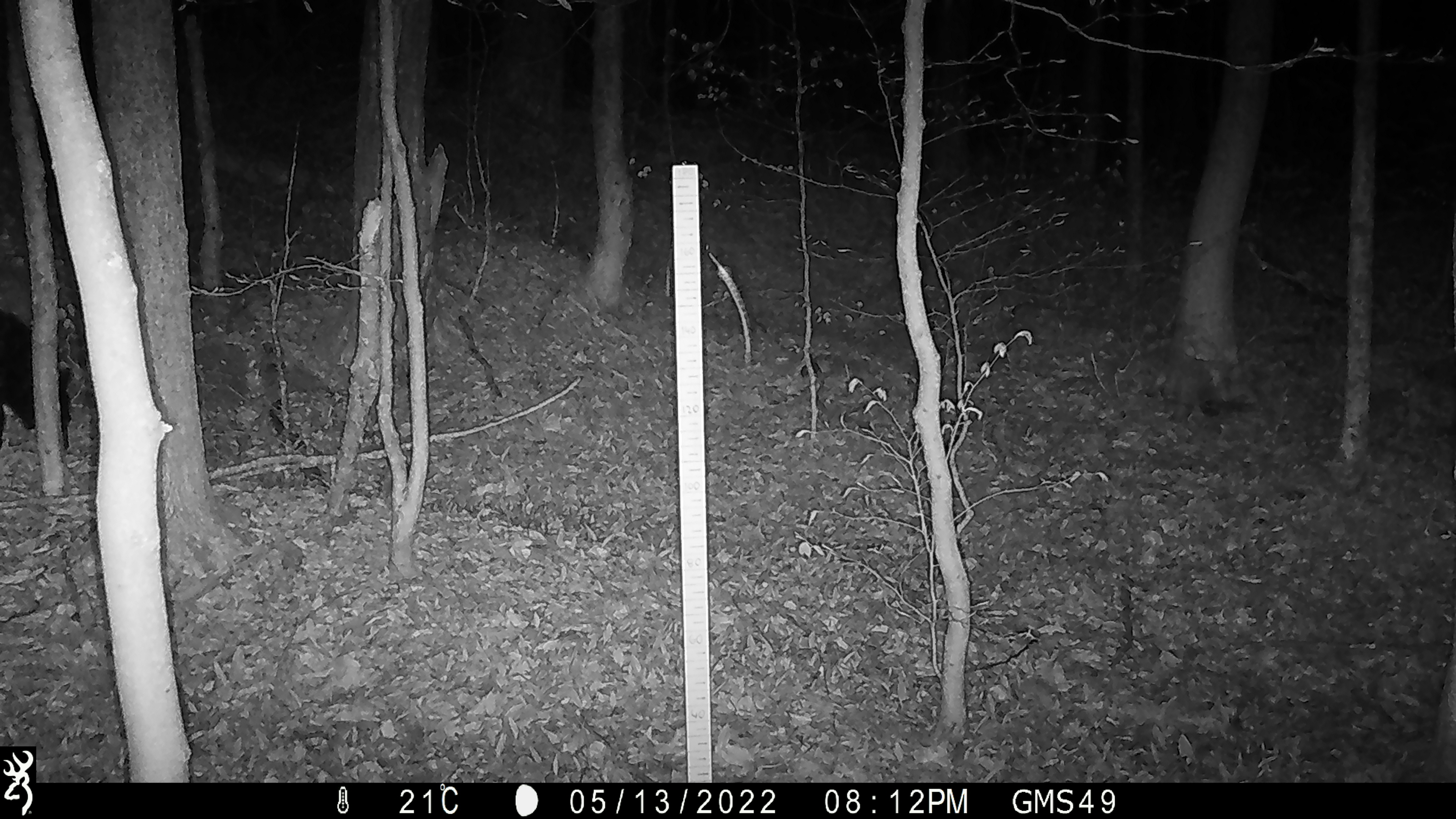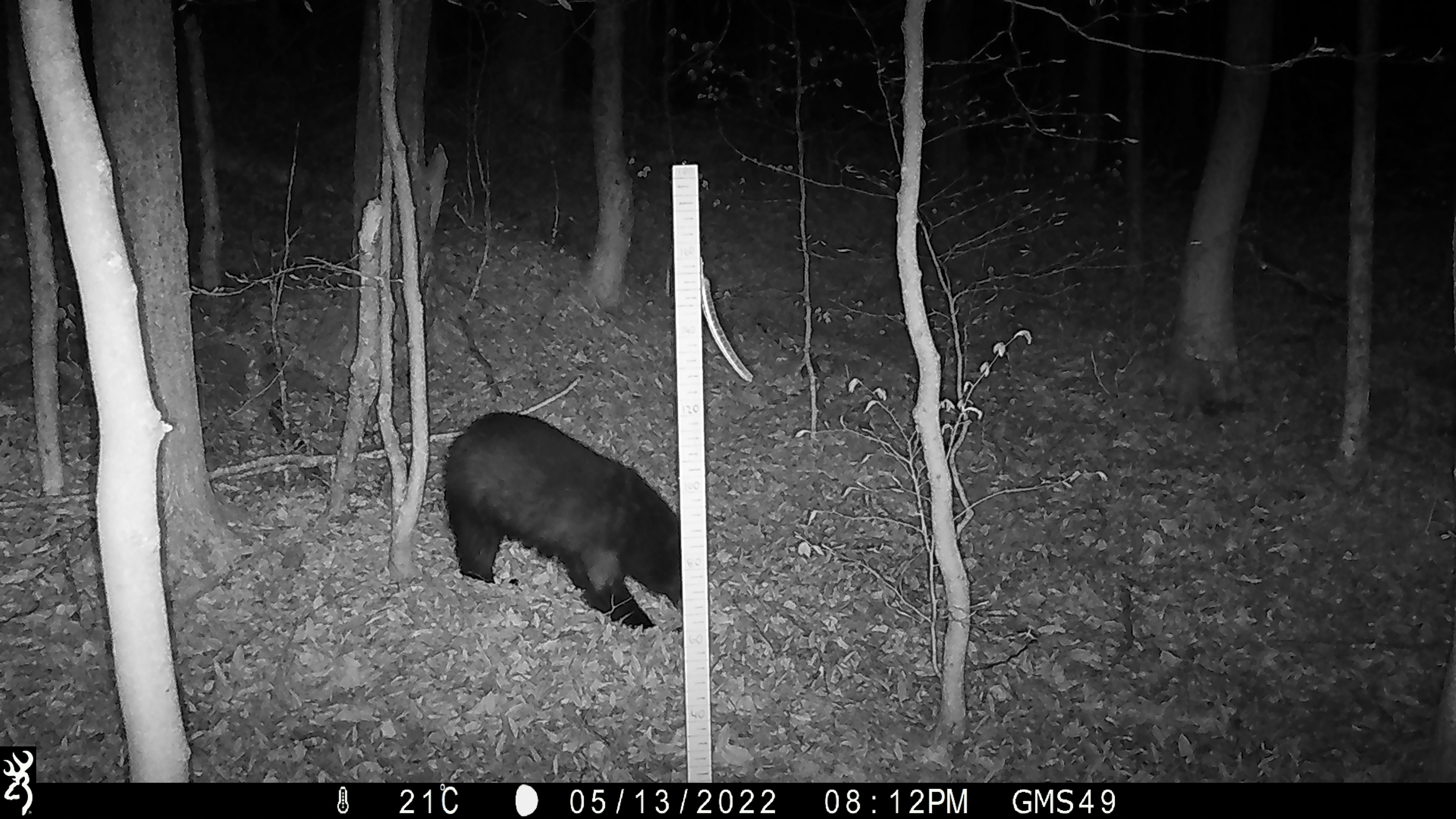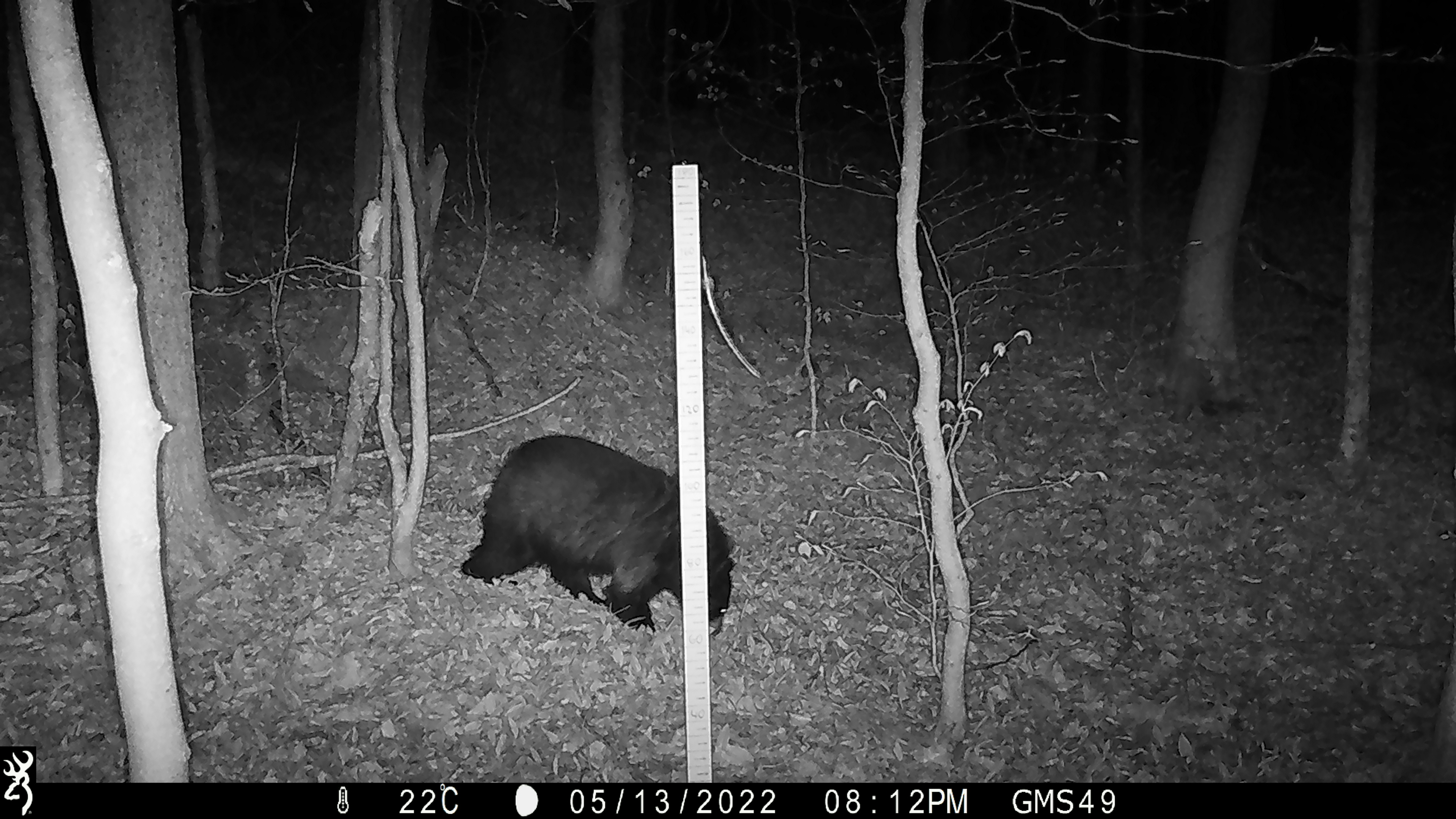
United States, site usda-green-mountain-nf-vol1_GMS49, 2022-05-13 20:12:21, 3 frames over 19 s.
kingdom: Animalia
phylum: Chordata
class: Mammalia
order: Carnivora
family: Ursidae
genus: Ursus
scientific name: Ursus americanus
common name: black bear